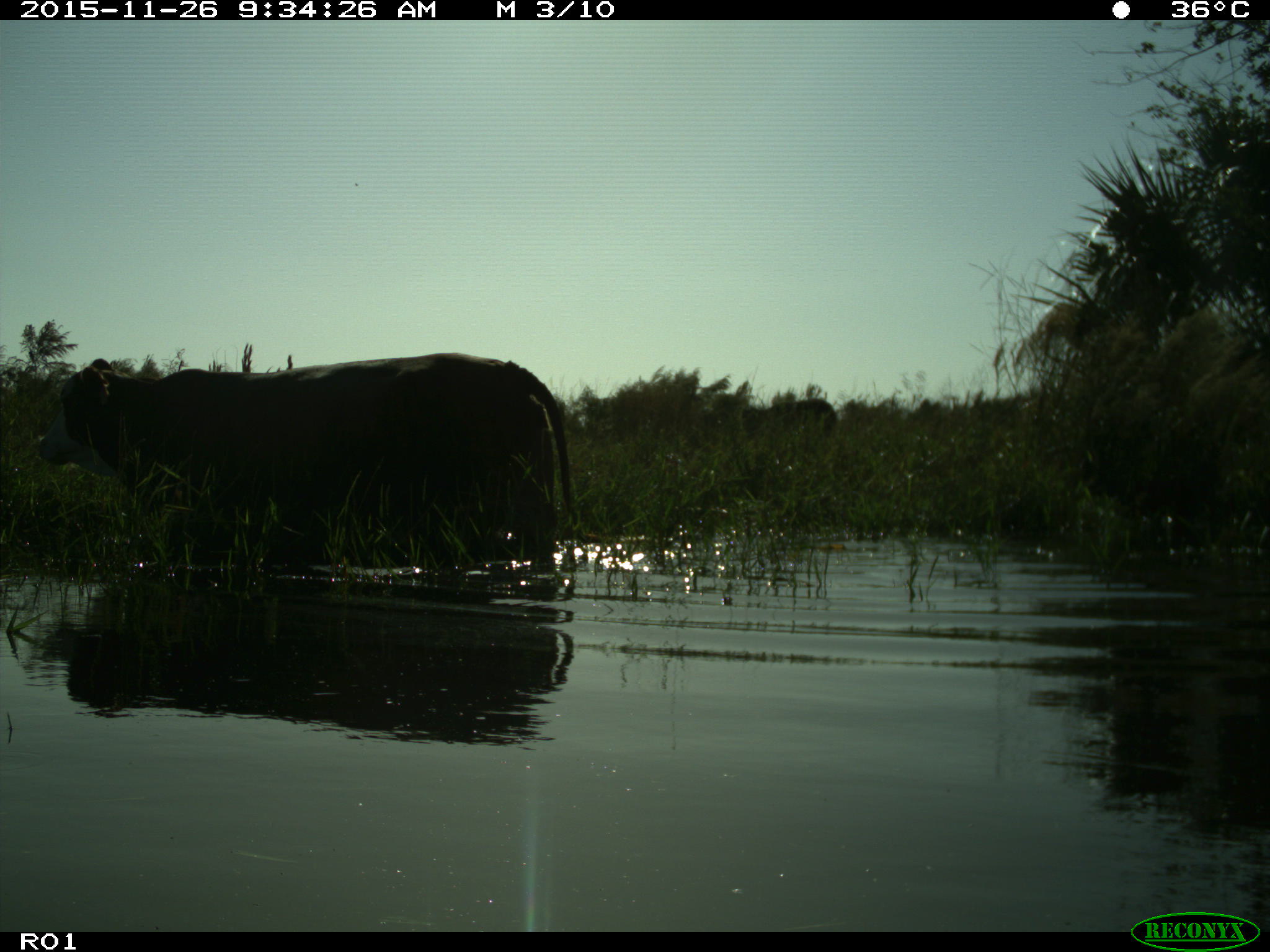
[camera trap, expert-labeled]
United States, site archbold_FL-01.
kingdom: Animalia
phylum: Chordata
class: Mammalia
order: Artiodactyla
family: Bovidae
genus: Bos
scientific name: Bos taurus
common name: domestic cow